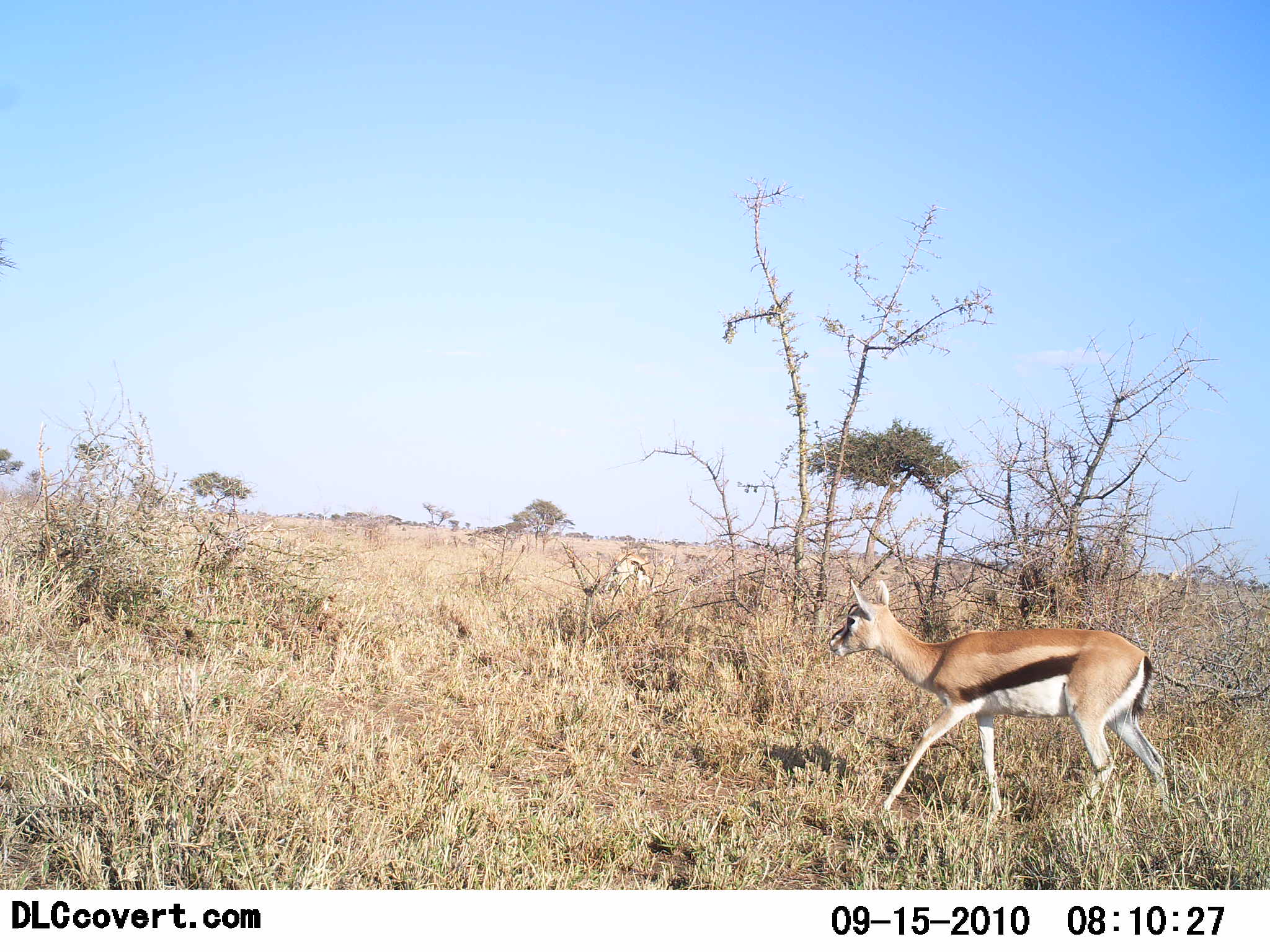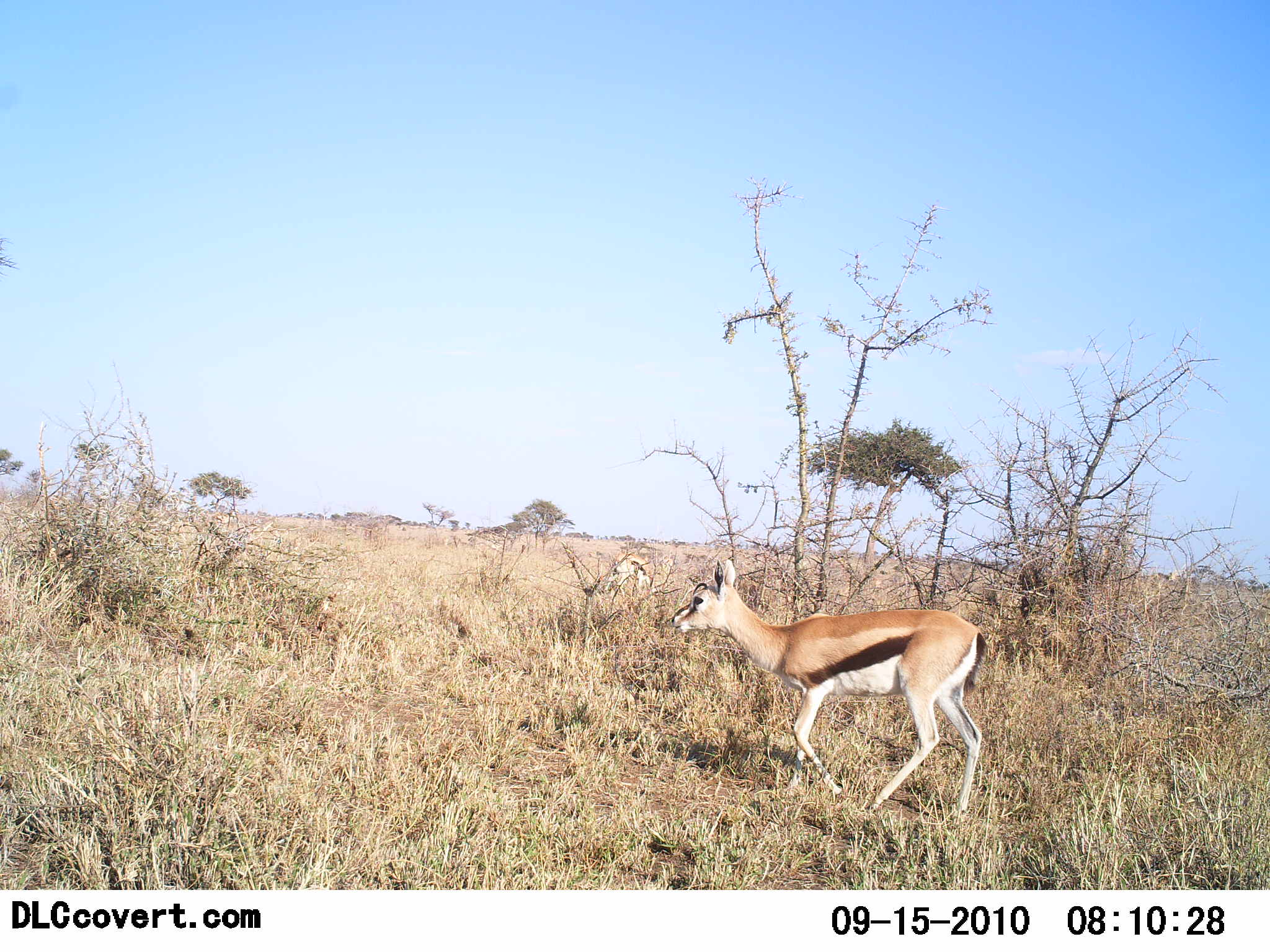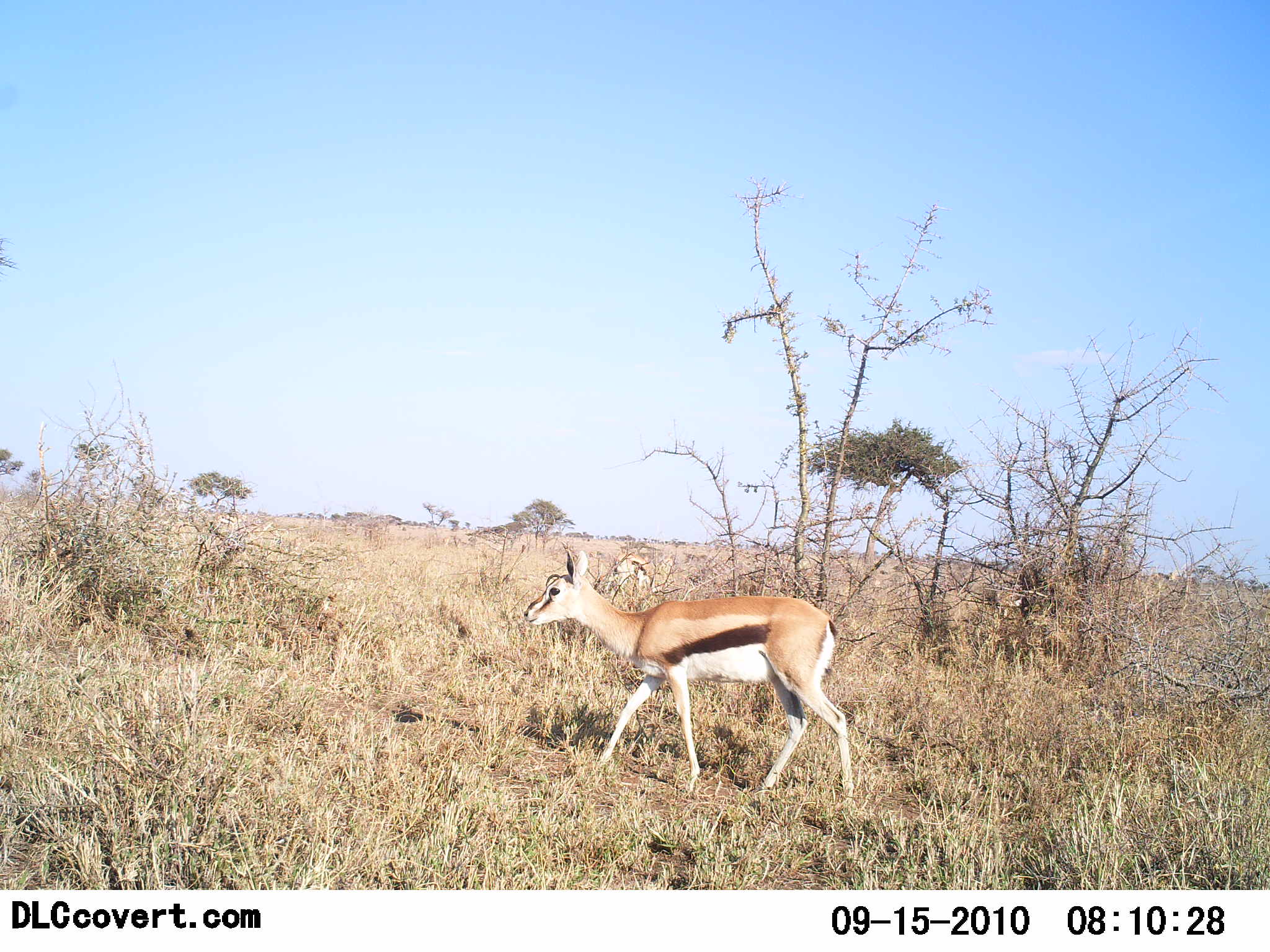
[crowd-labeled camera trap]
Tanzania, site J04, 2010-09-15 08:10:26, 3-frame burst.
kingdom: Animalia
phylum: Chordata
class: Mammalia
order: Artiodactyla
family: Bovidae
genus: Eudorcas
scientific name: Eudorcas thomsonii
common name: thomson's gazelle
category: gazellethomsons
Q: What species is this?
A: Gazellethomsons (thomson's gazelle) (Eudorcas thomsonii).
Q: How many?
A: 1.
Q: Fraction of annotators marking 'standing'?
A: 15%.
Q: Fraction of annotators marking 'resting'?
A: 0%.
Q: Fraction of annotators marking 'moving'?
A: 92%.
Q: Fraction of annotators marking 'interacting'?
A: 0%.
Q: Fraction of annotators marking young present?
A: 8%.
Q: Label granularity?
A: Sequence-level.